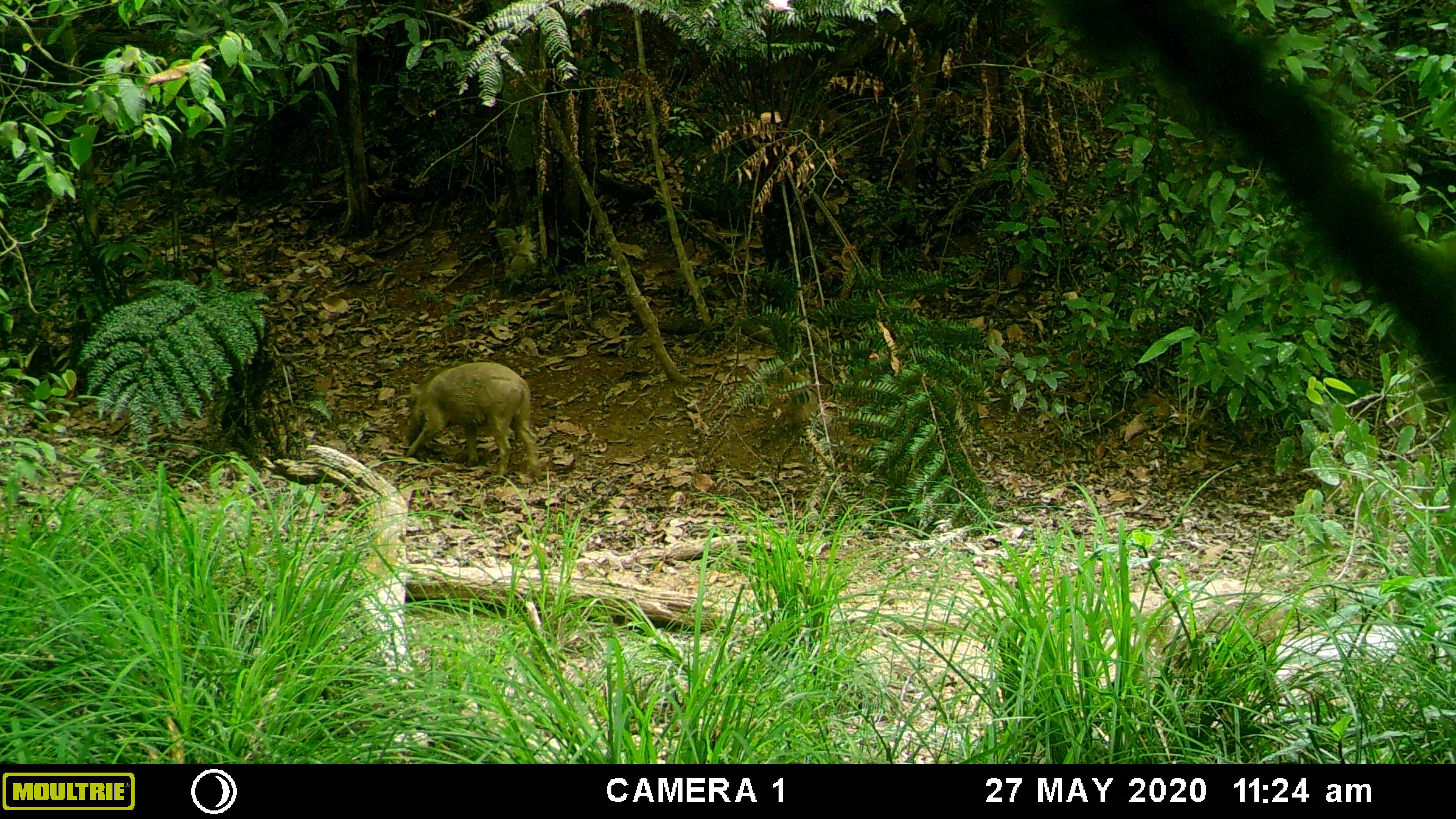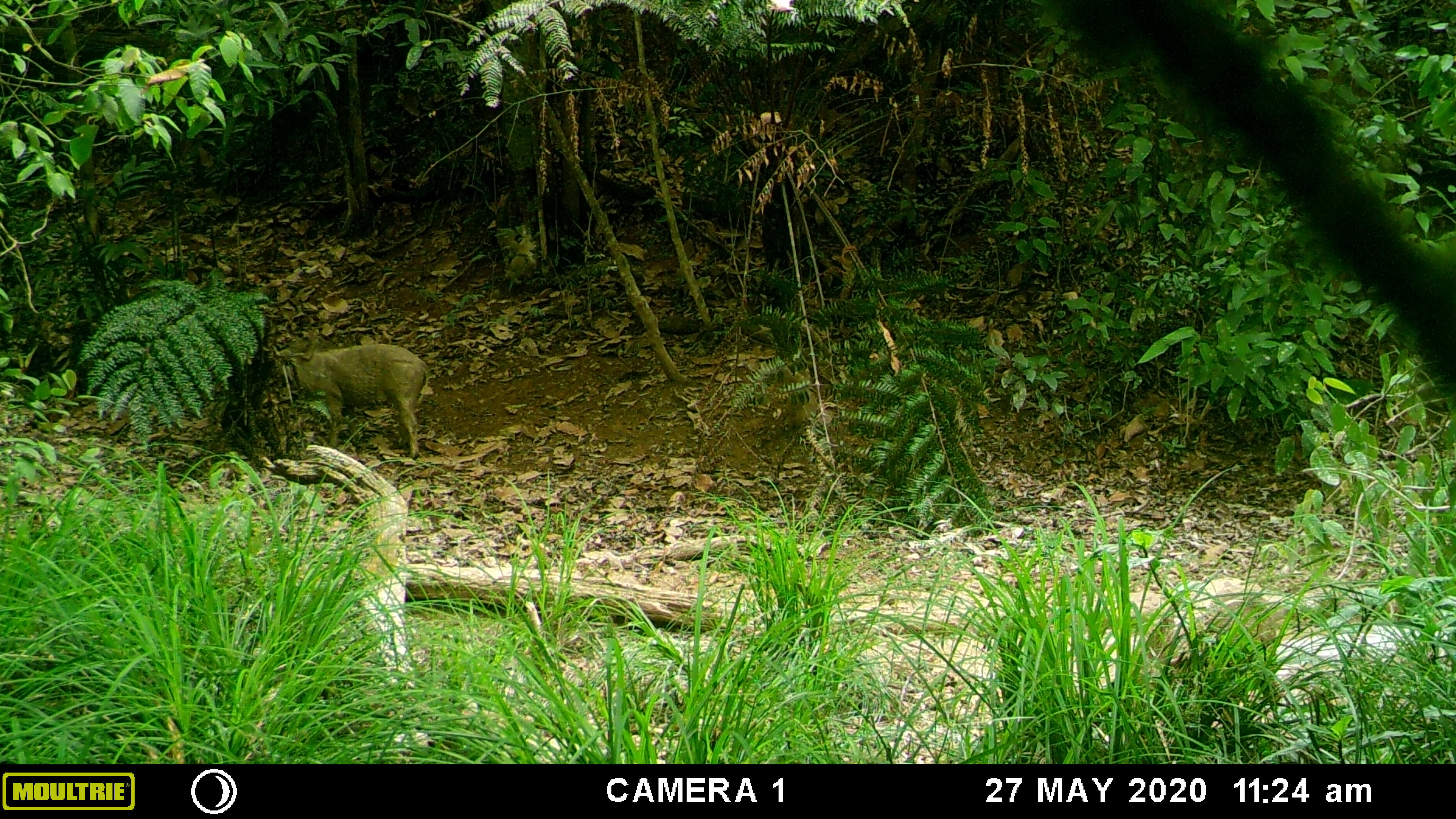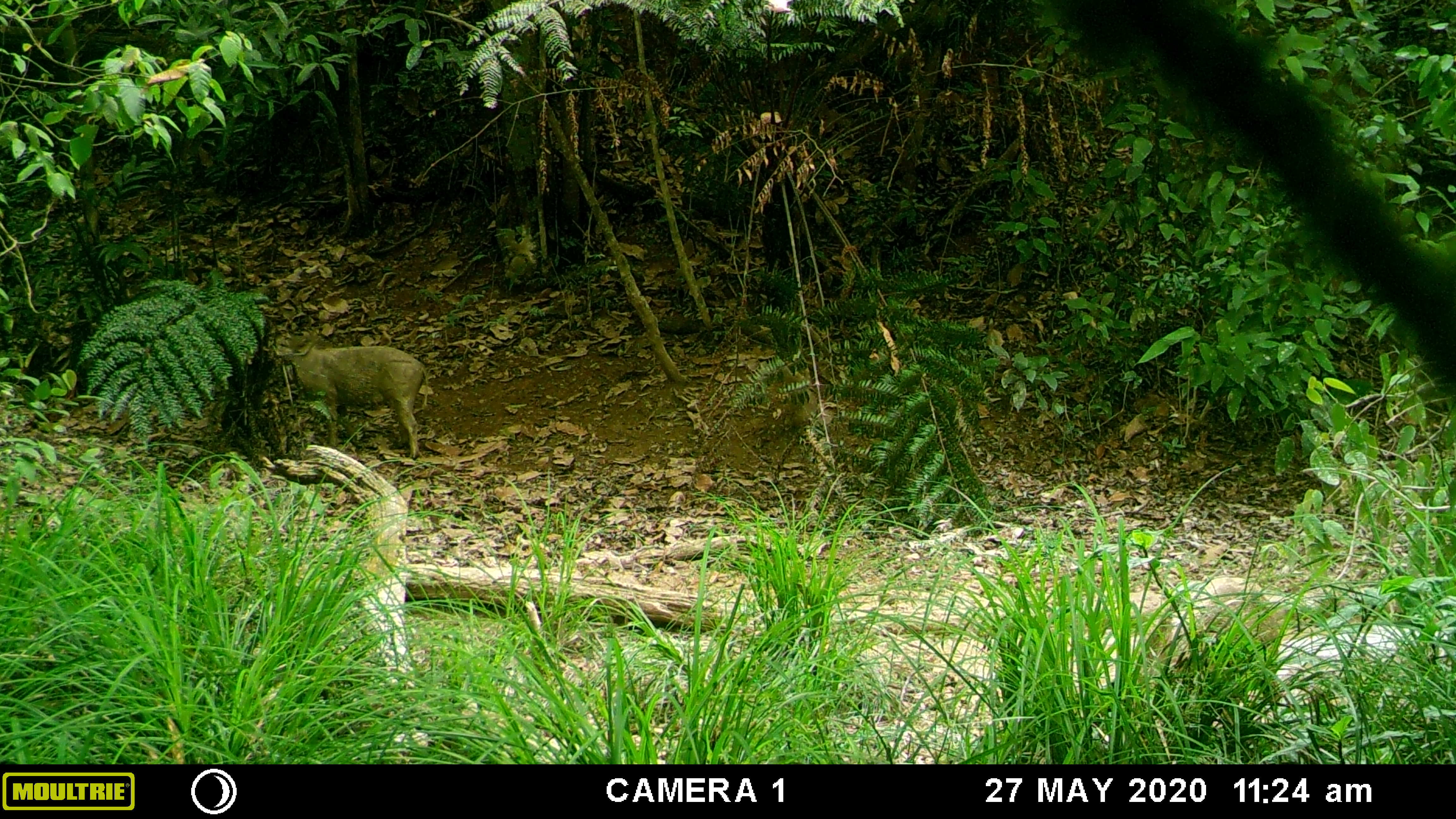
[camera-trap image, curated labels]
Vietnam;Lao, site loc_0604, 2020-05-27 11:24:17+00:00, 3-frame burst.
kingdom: Animalia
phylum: Chordata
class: Mammalia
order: Artiodactyla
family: Suidae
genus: Sus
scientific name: Sus scrofa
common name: eurasian wild pig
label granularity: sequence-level